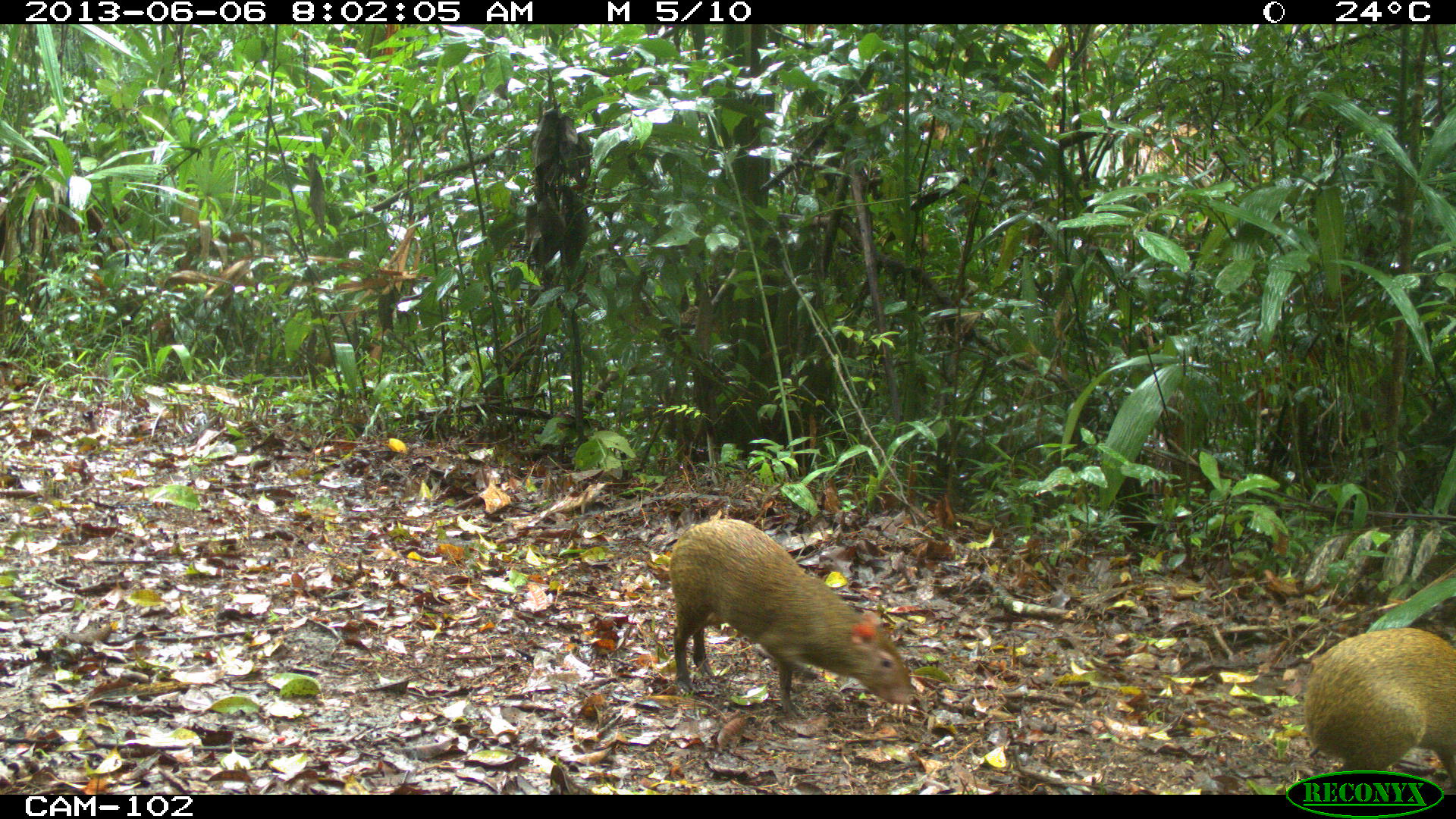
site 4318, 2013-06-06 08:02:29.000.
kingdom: Animalia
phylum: Chordata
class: Mammalia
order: Rodentia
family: Dasyproctidae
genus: Dasyprocta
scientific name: Dasyprocta punctata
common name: central american agouti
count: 2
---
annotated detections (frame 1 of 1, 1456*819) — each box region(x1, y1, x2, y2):
dasyprocta punctata: region(667, 516, 914, 722); region(1304, 628, 1455, 788)